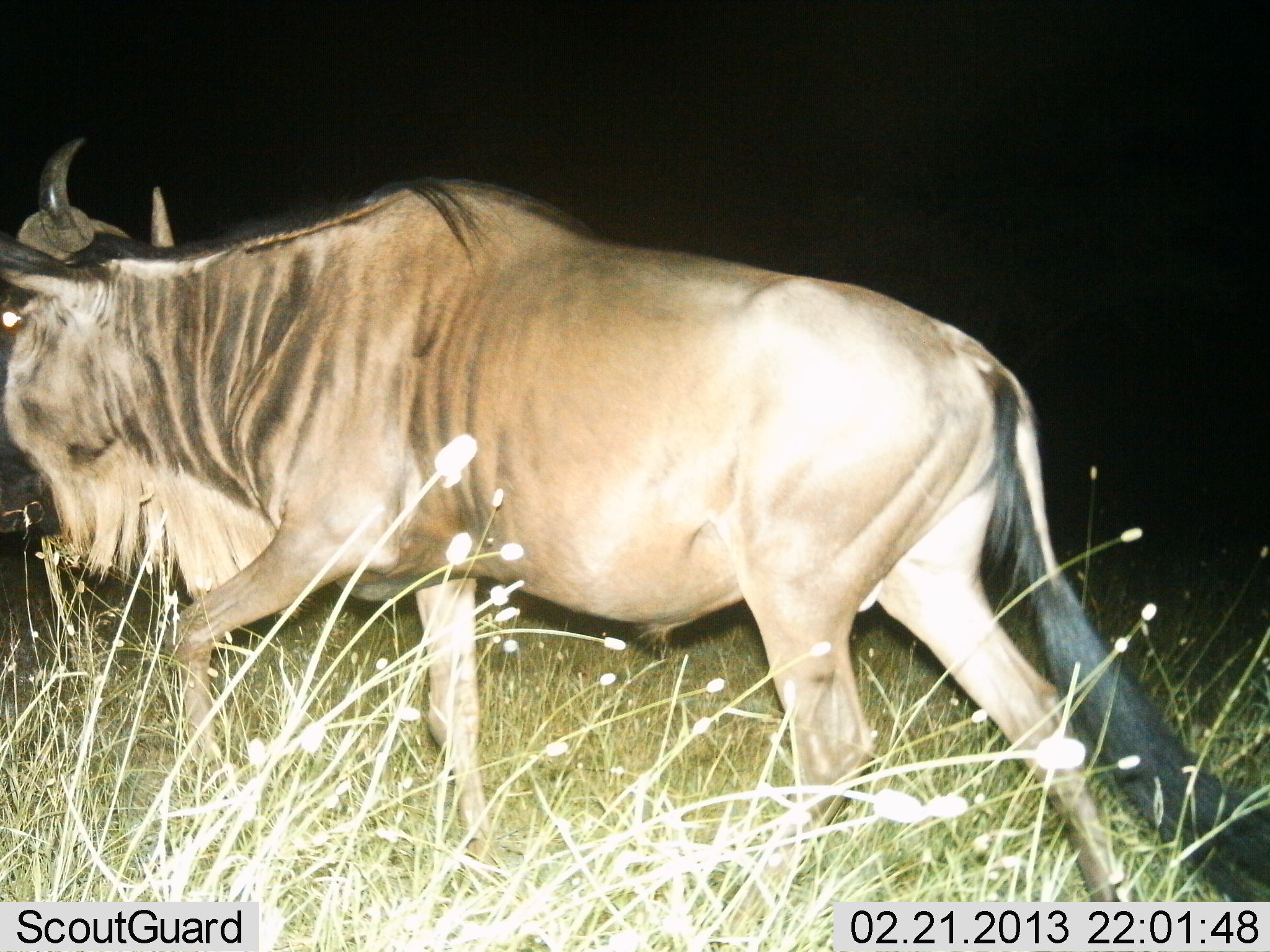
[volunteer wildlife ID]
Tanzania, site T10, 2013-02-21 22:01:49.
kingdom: Animalia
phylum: Chordata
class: Mammalia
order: Artiodactyla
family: Bovidae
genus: Connochaetes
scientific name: Connochaetes taurinus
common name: blue wildebeest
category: wildebeest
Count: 1.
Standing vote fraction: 7%.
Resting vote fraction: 0%.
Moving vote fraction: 93%.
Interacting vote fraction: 0%.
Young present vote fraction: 0%.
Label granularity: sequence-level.